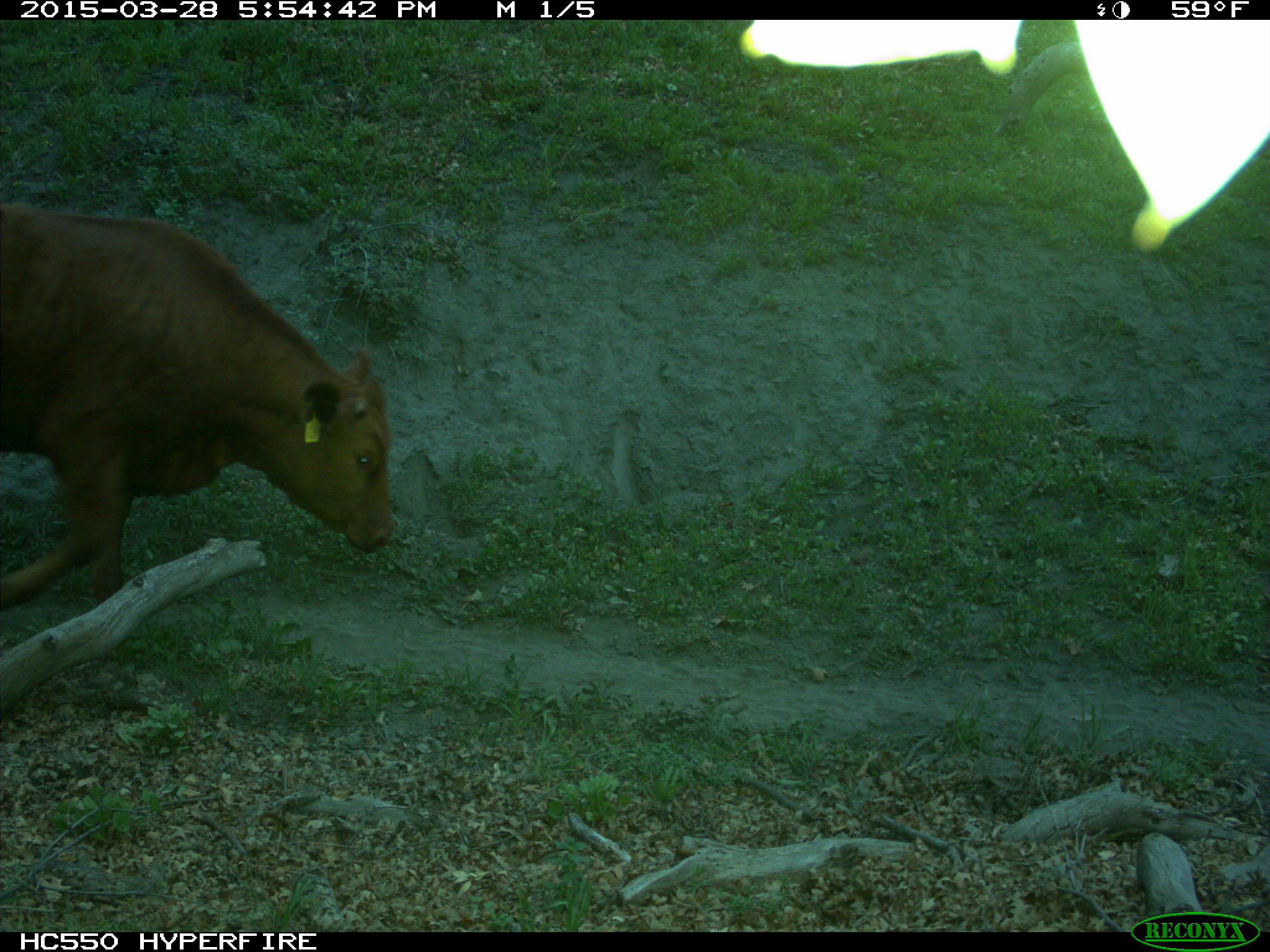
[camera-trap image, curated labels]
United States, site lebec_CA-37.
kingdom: Animalia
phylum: Chordata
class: Mammalia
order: Artiodactyla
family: Bovidae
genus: Bos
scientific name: Bos taurus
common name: domestic cow